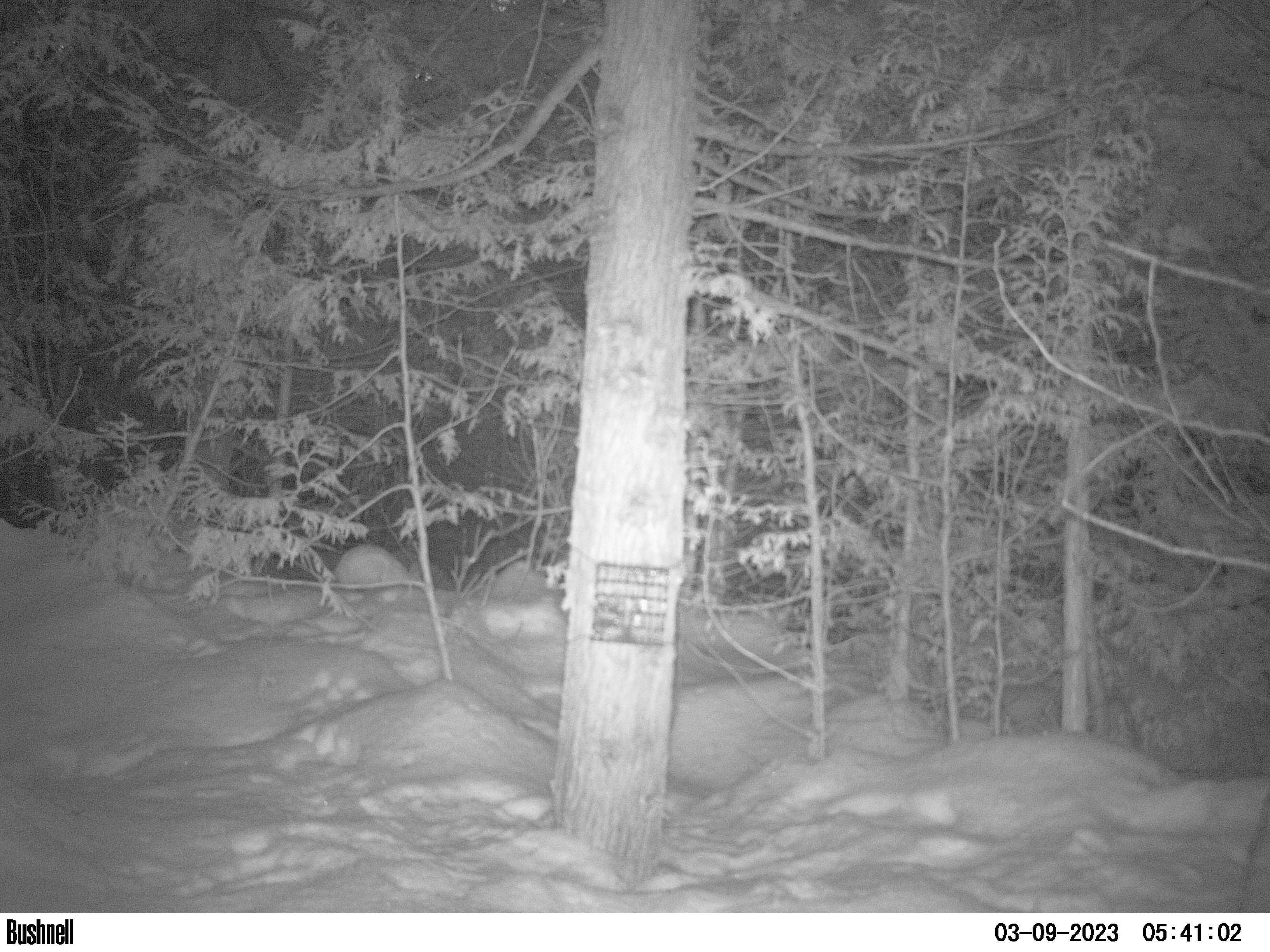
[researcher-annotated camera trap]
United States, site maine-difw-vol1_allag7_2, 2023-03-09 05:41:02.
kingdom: Animalia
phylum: Chordata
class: Mammalia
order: Lagomorpha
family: Leporidae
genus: Lepus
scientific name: Lepus americanus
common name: snowshoe hare